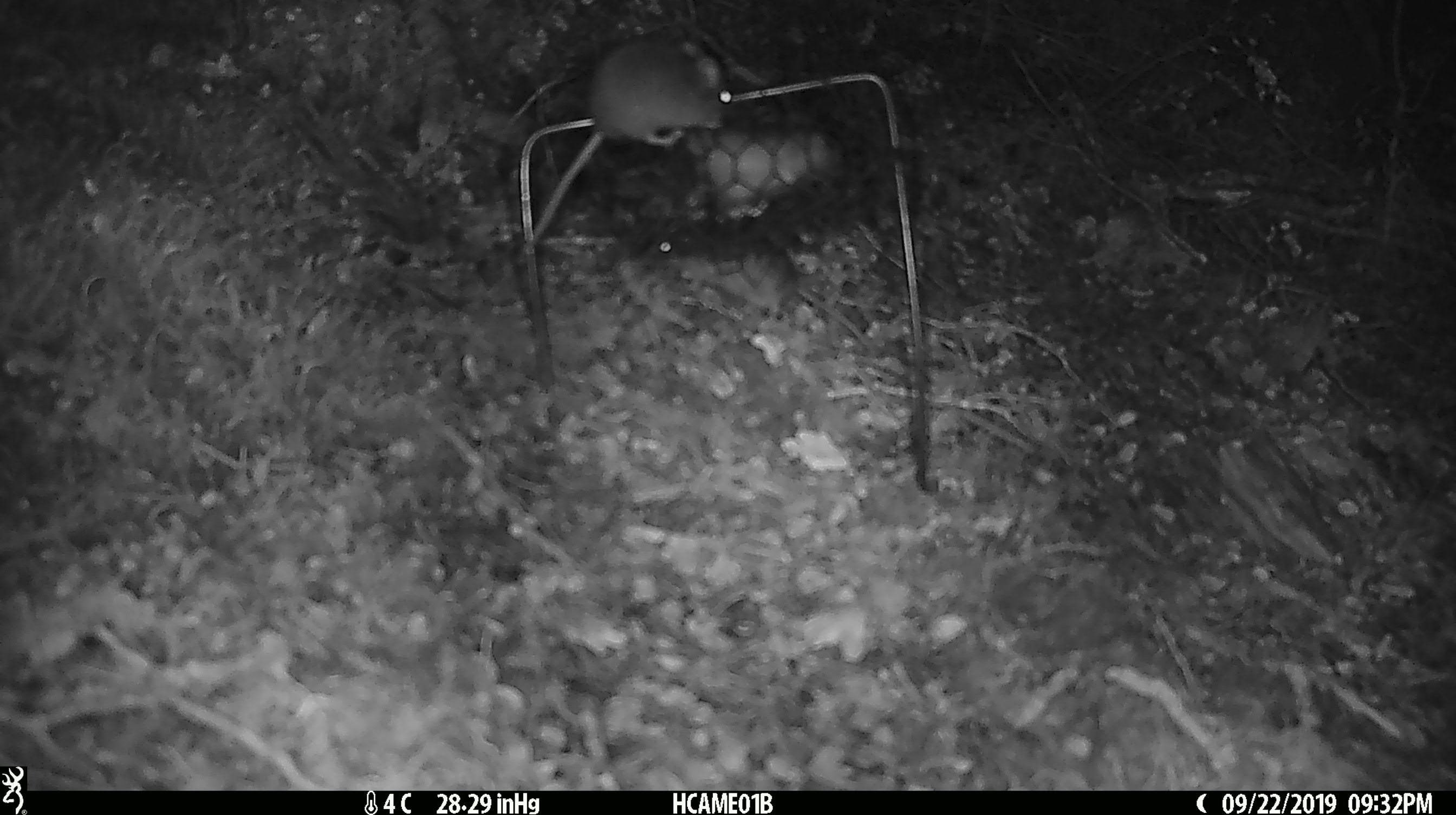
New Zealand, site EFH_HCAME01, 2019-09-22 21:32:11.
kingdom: Animalia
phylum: Chordata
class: Mammalia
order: Rodentia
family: Muridae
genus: Mus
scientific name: Mus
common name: mouse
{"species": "mouse (Mus)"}